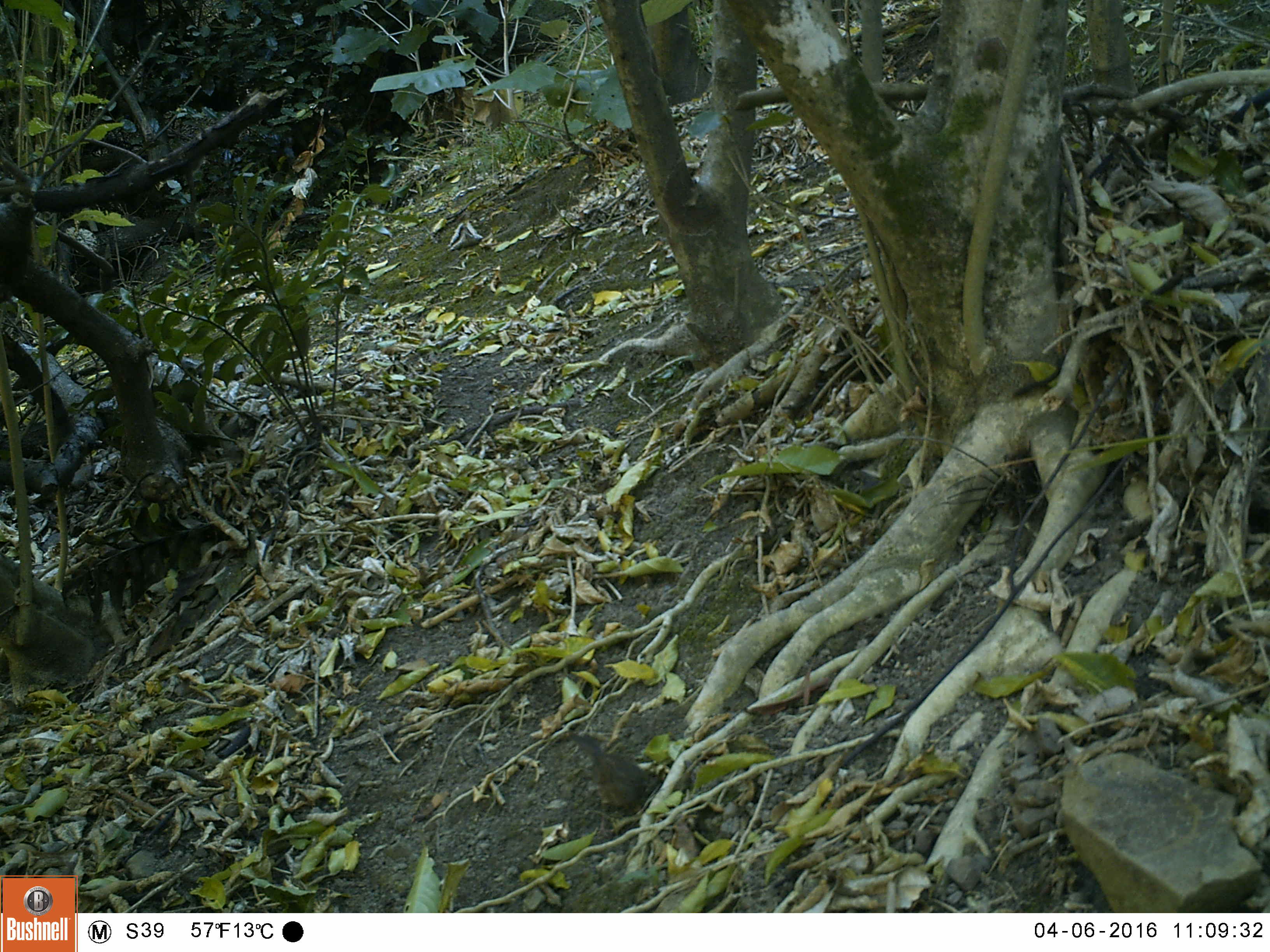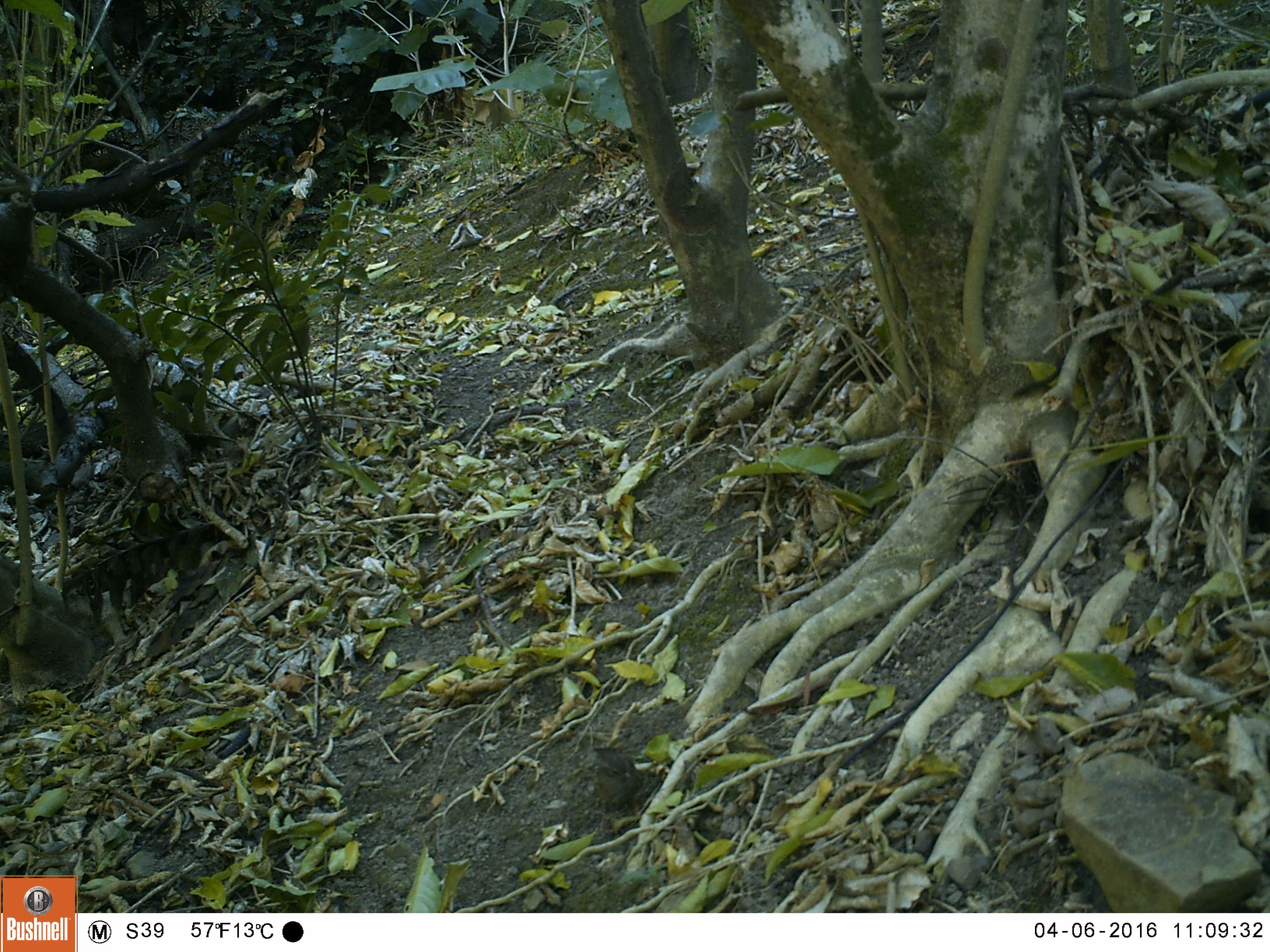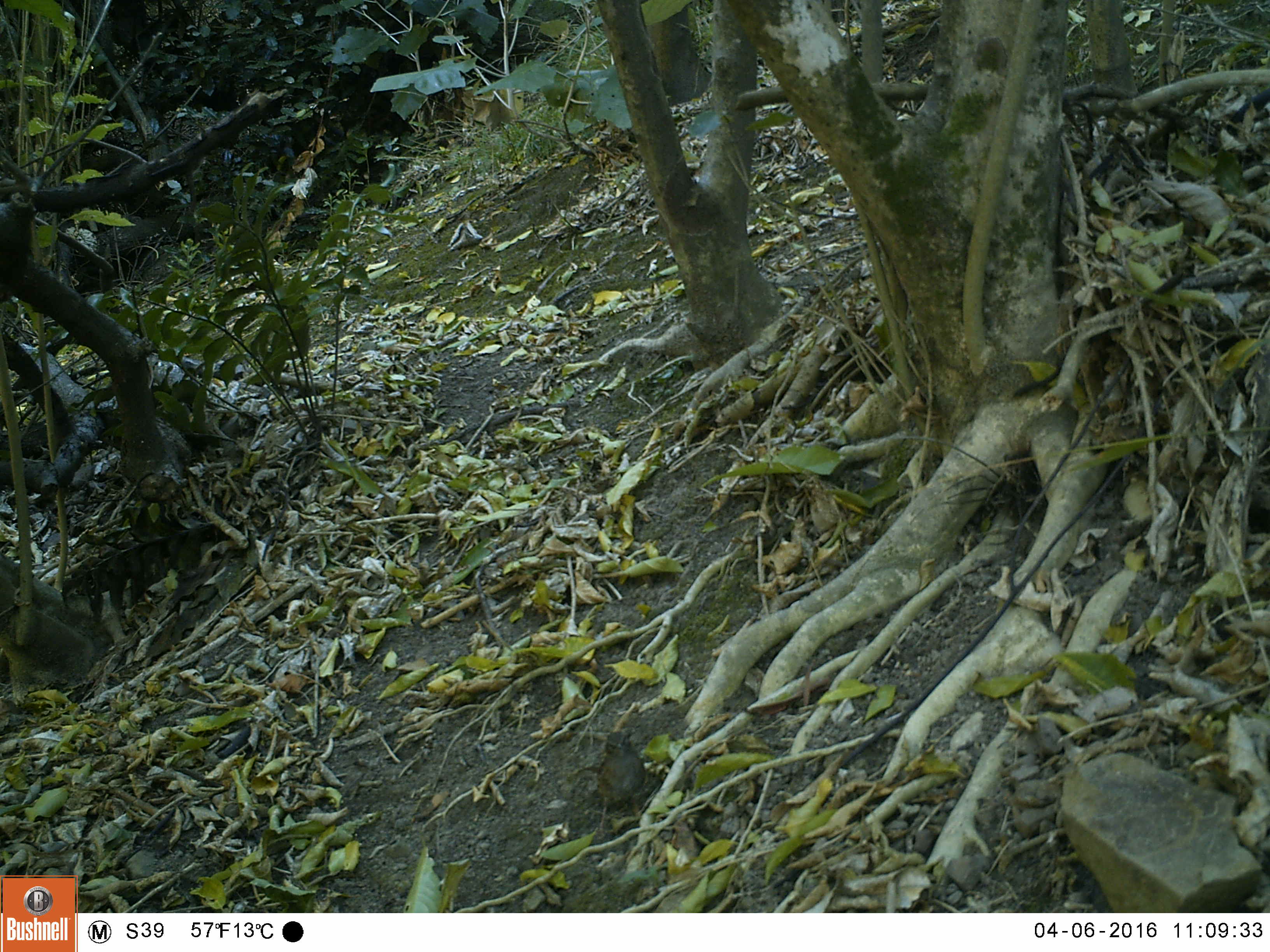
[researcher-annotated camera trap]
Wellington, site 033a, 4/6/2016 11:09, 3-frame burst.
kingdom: Animalia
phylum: Chordata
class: Aves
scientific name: Aves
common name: bird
Bird (Aves).